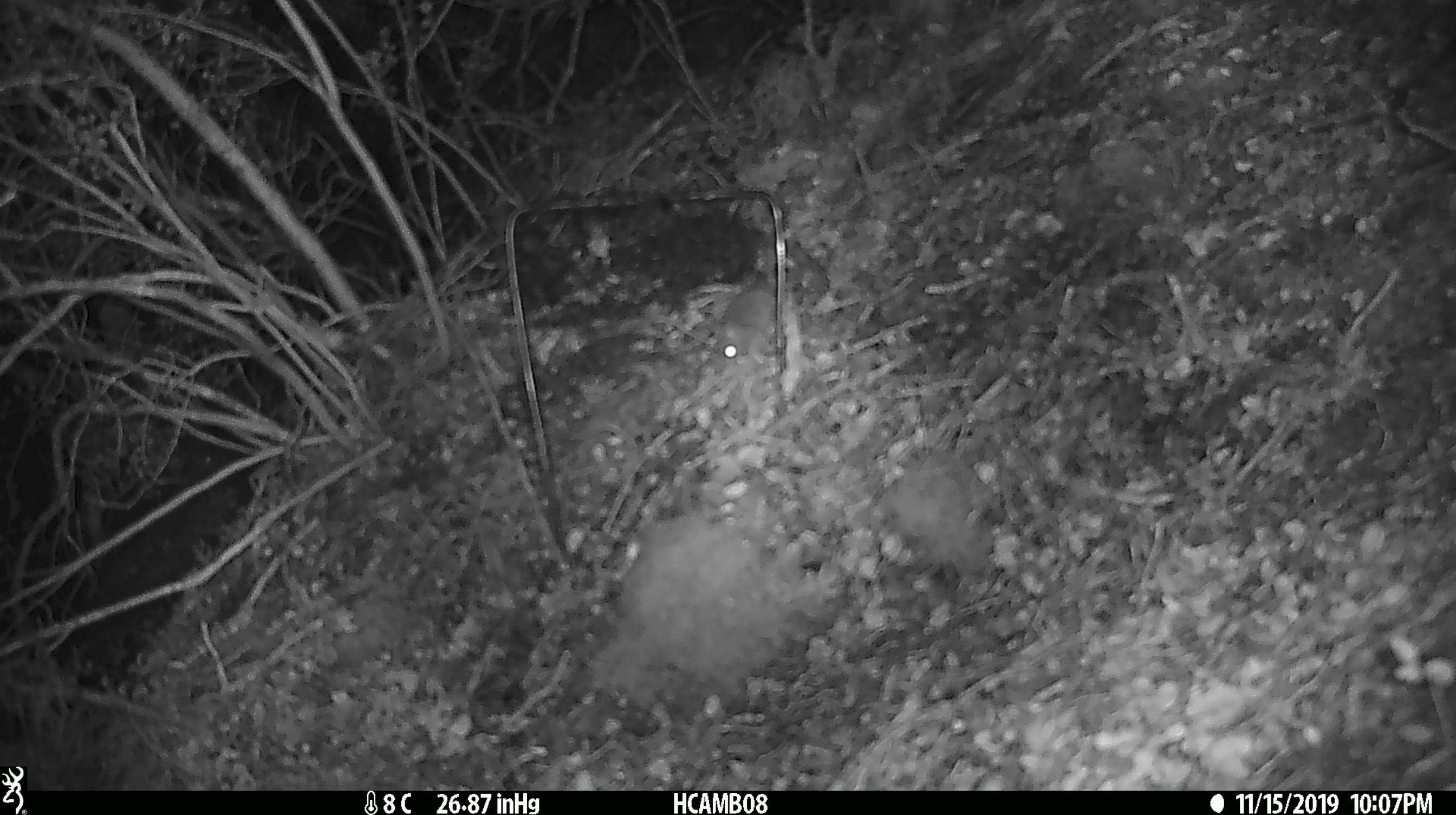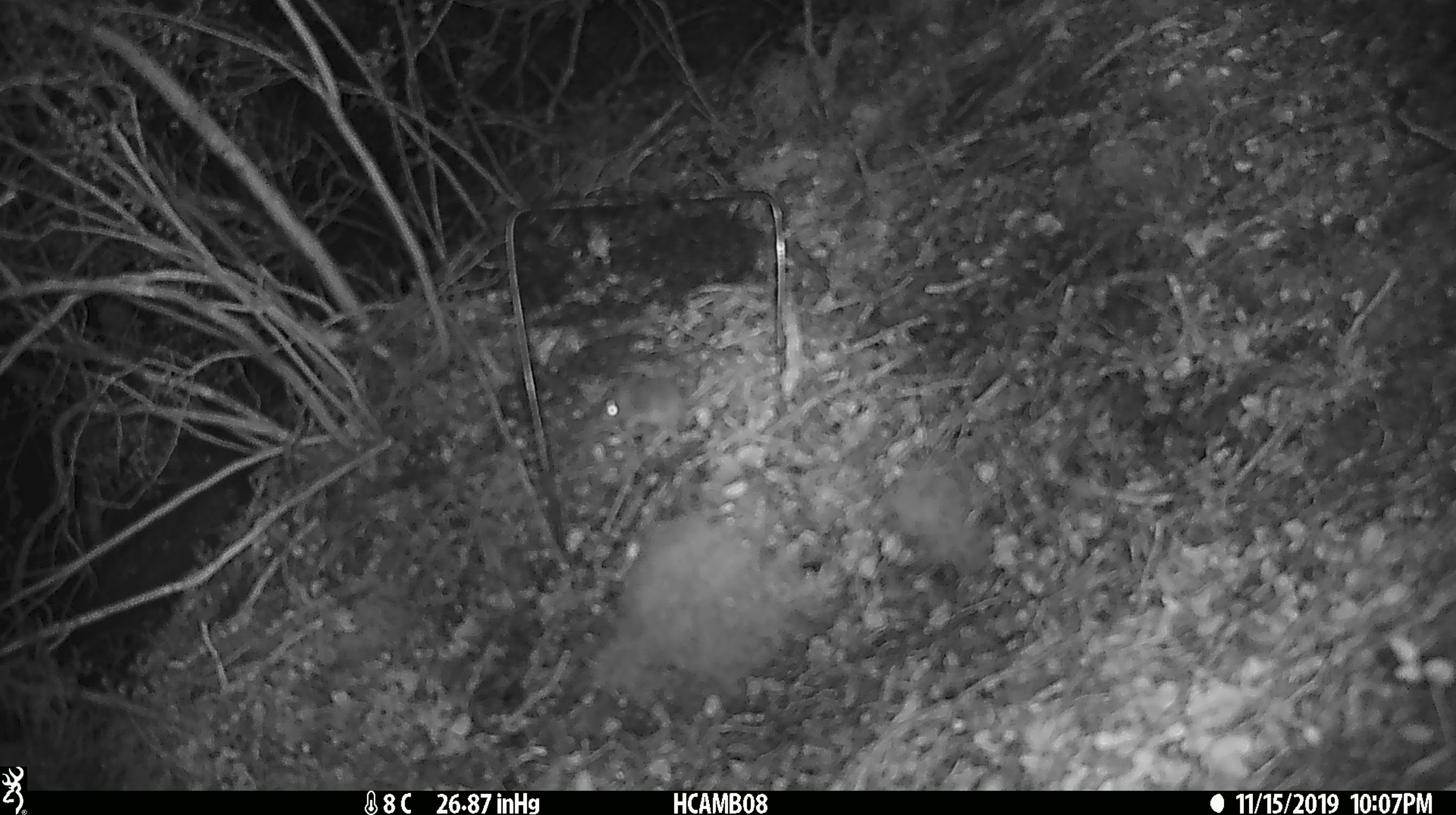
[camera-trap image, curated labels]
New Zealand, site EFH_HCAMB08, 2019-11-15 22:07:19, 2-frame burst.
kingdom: Animalia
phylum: Chordata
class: Mammalia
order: Rodentia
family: Muridae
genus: Mus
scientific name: Mus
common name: mouse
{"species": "mouse (Mus)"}